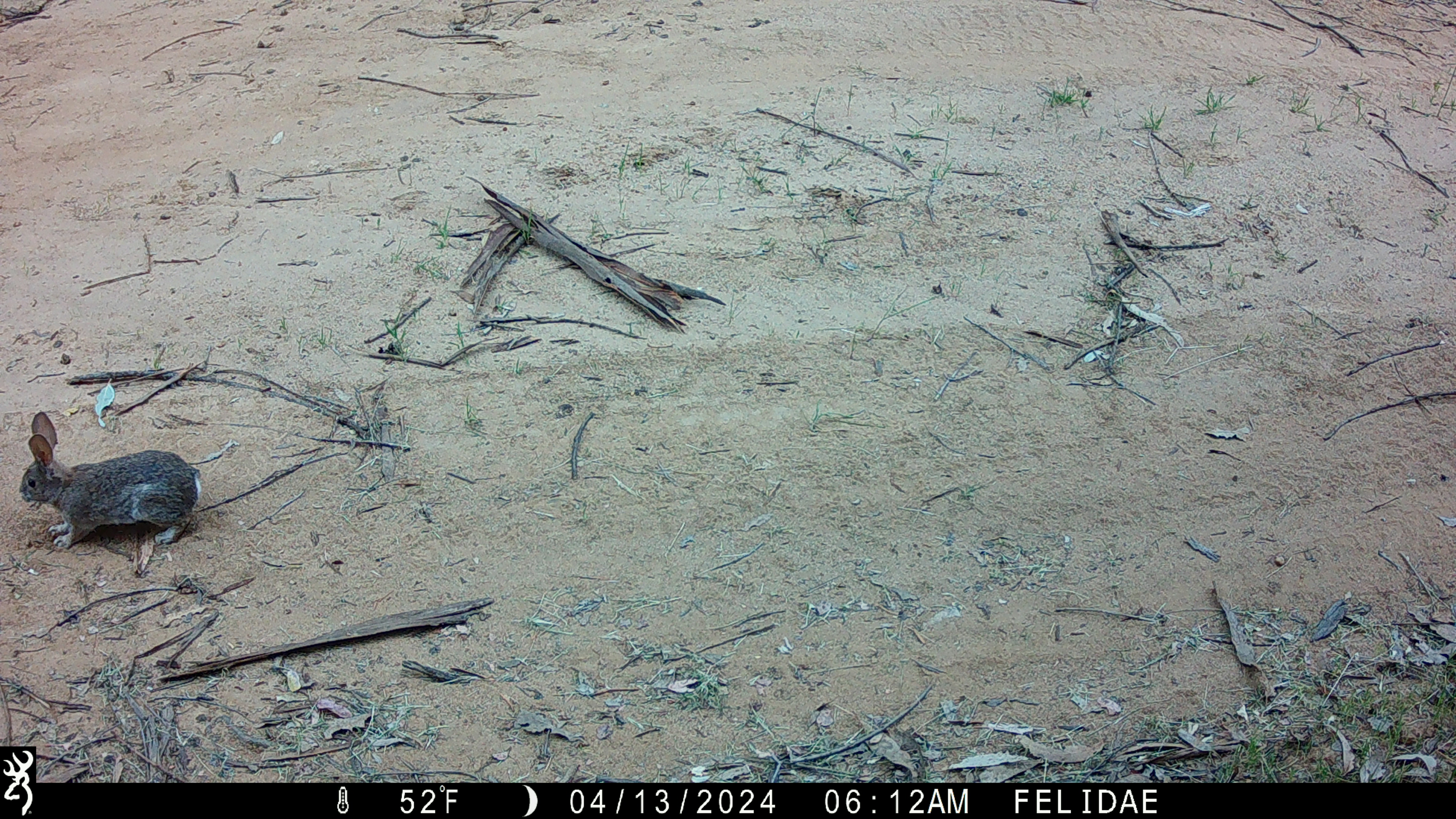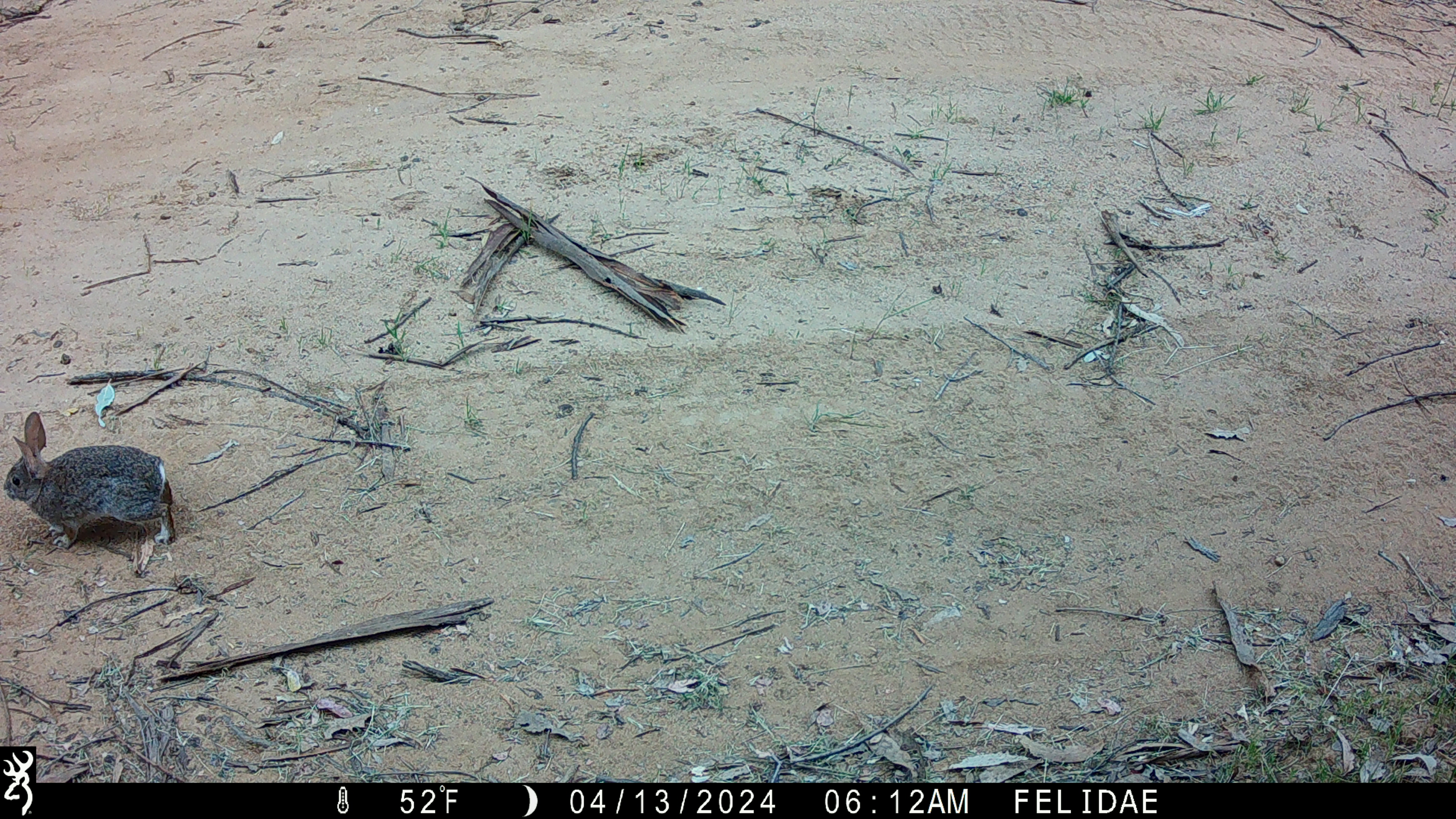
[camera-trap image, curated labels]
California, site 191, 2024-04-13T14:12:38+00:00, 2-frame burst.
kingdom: Animalia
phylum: Chordata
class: Mammalia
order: Lagomorpha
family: Leporidae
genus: Sylvilagus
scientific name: Sylvilagus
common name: cottontail rabbit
Cottontail rabbit (Sylvilagus).